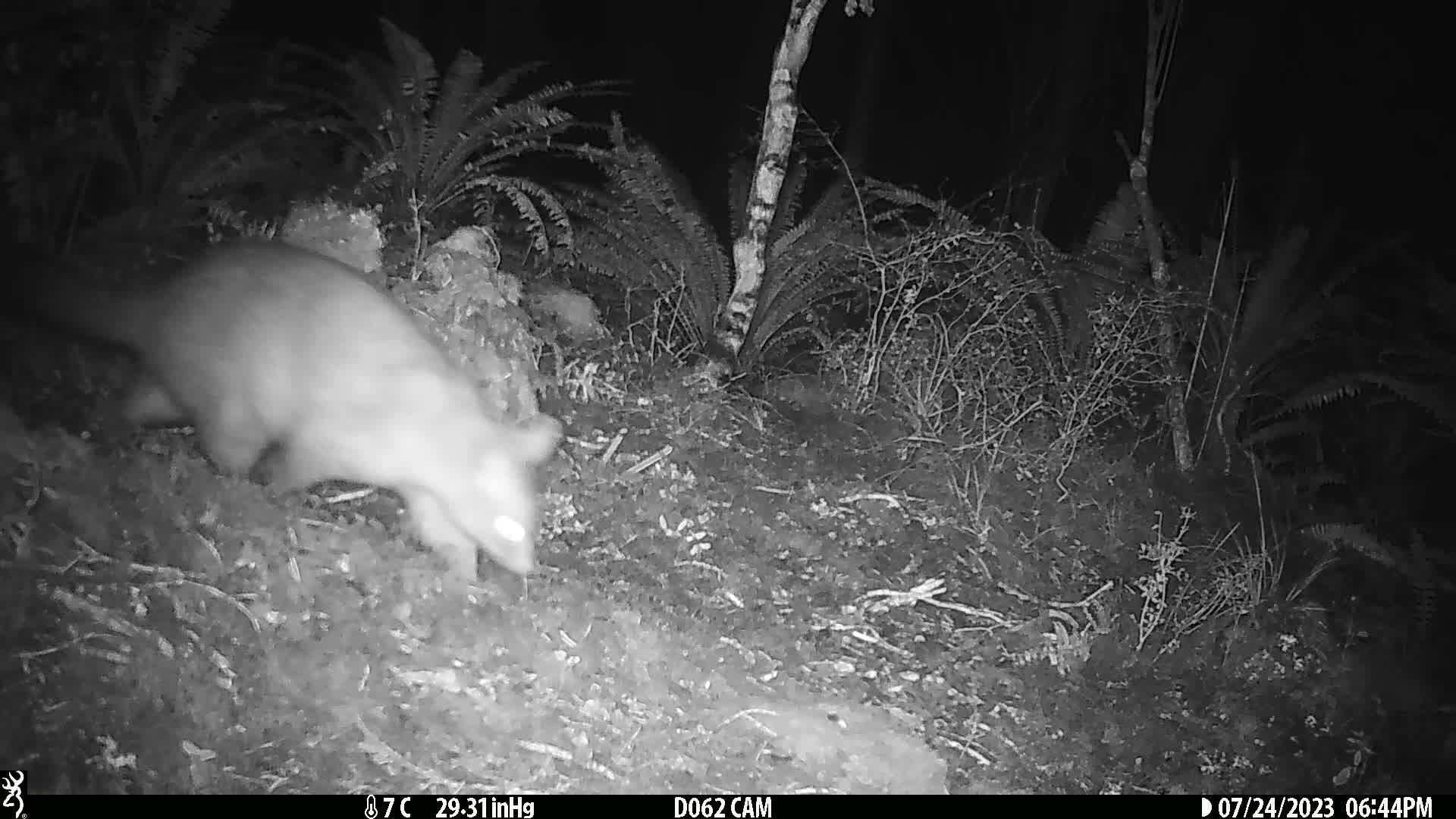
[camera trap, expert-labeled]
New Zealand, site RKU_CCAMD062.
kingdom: Animalia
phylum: Chordata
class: Mammalia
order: Diprotodontia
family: Phalangeridae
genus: Trichosurus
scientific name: Trichosurus vulpecula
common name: common brushtail possum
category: possum